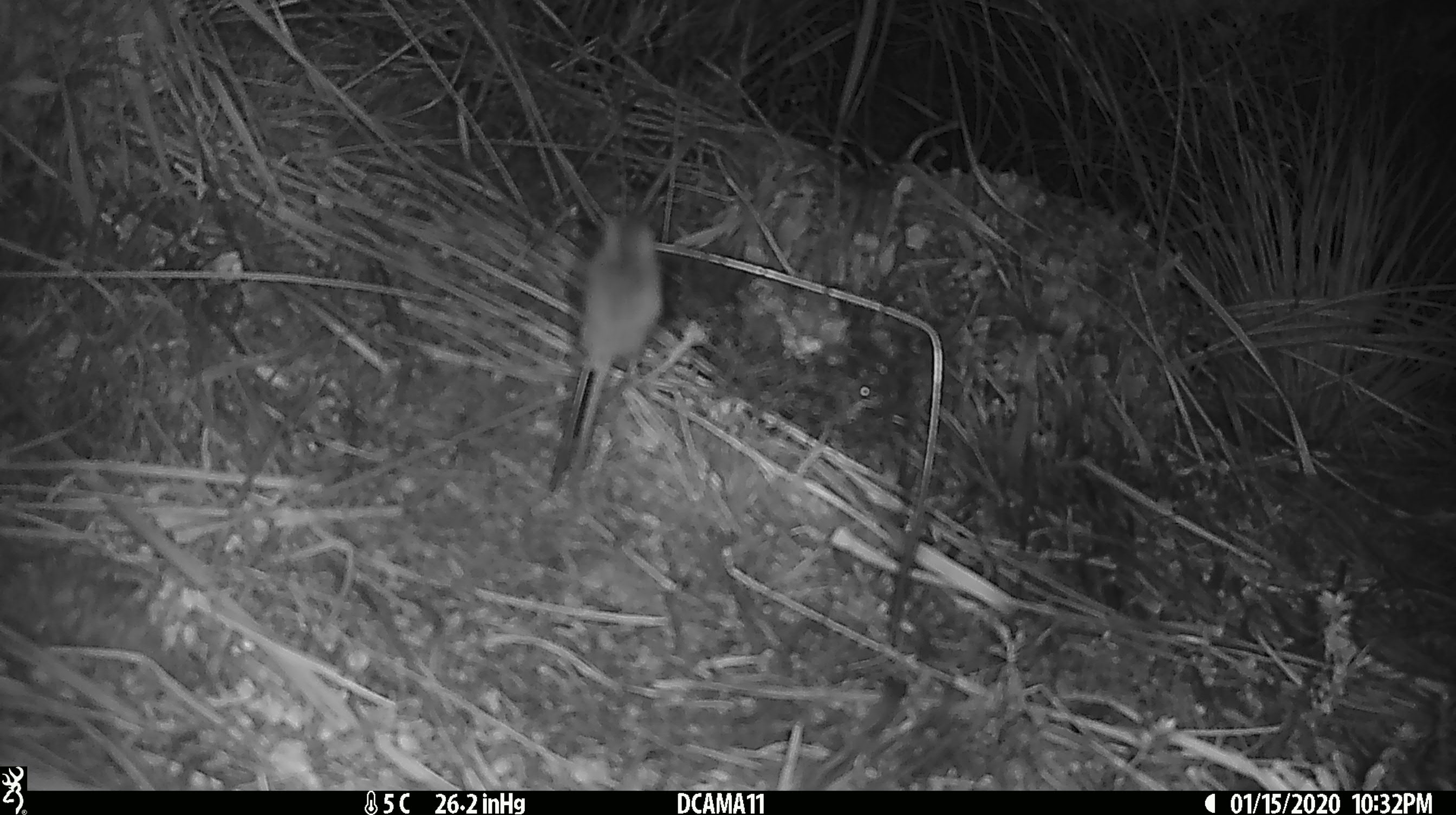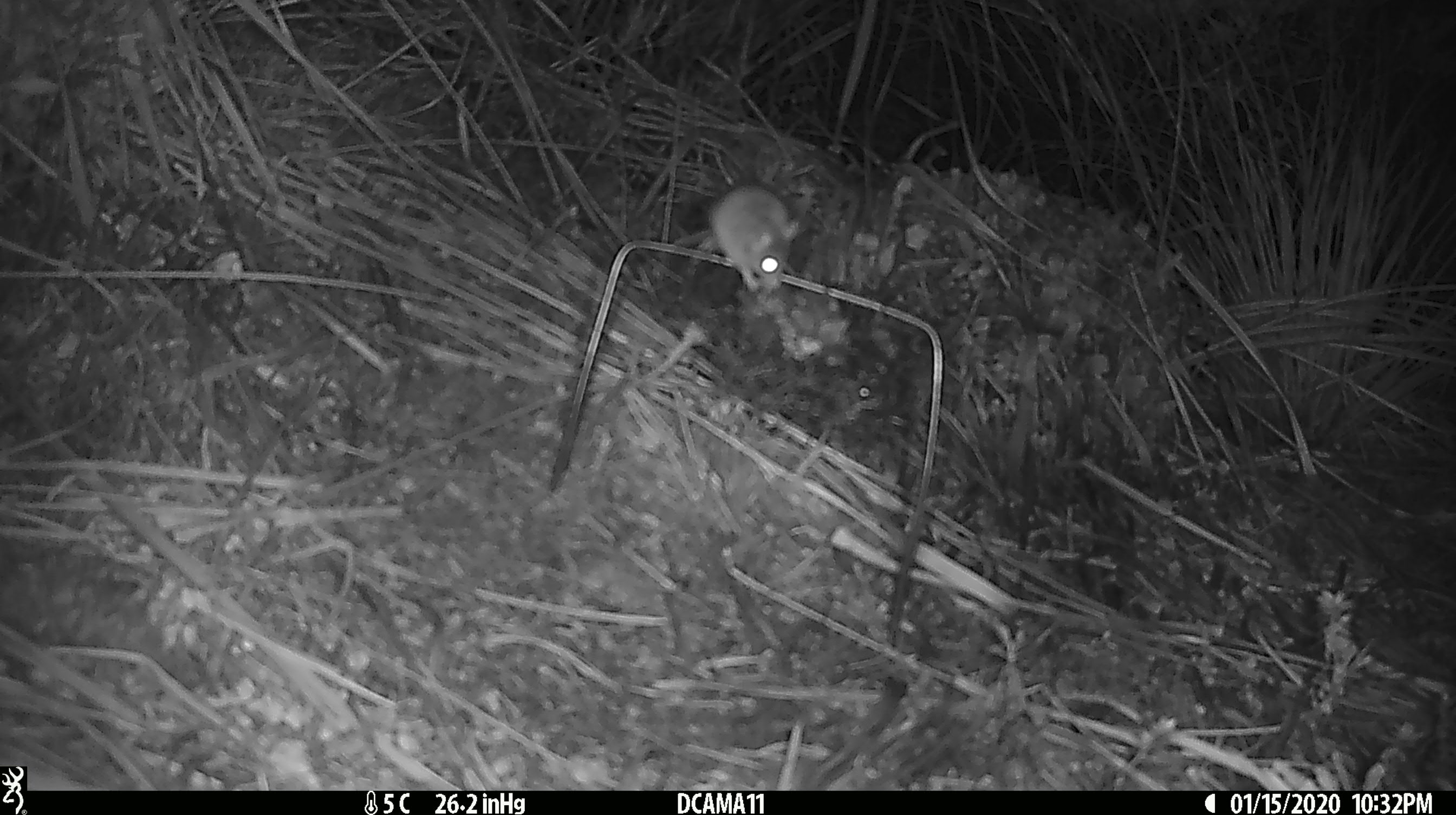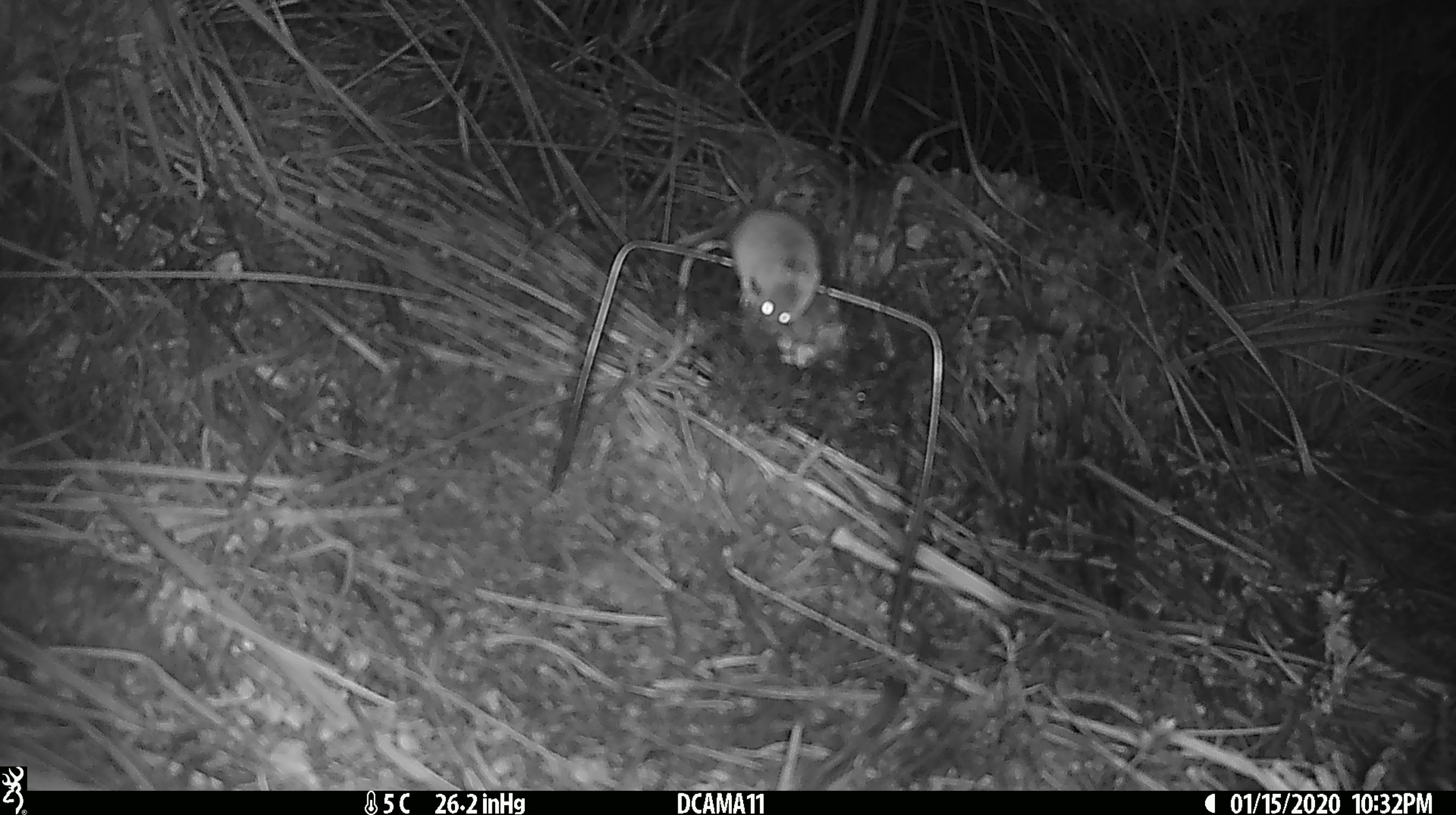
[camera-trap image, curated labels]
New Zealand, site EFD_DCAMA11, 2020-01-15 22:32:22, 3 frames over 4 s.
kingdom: Animalia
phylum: Chordata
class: Mammalia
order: Rodentia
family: Muridae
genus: Mus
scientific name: Mus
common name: mouse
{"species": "mouse (Mus)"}